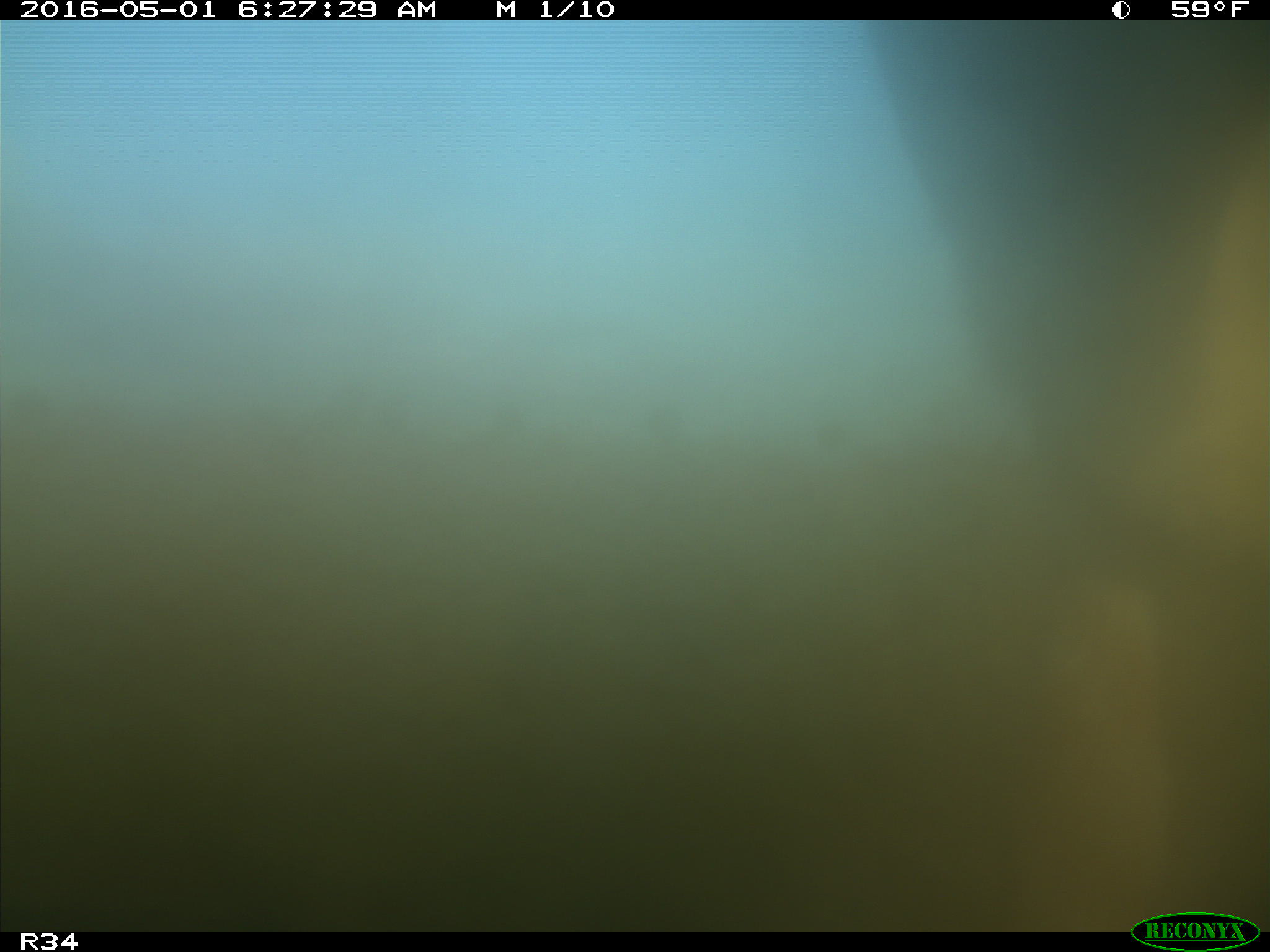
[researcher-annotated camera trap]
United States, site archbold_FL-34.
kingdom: Animalia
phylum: Chordata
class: Mammalia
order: Artiodactyla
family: Bovidae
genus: Bos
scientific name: Bos taurus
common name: domestic cow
Bos taurus (domestic cow).